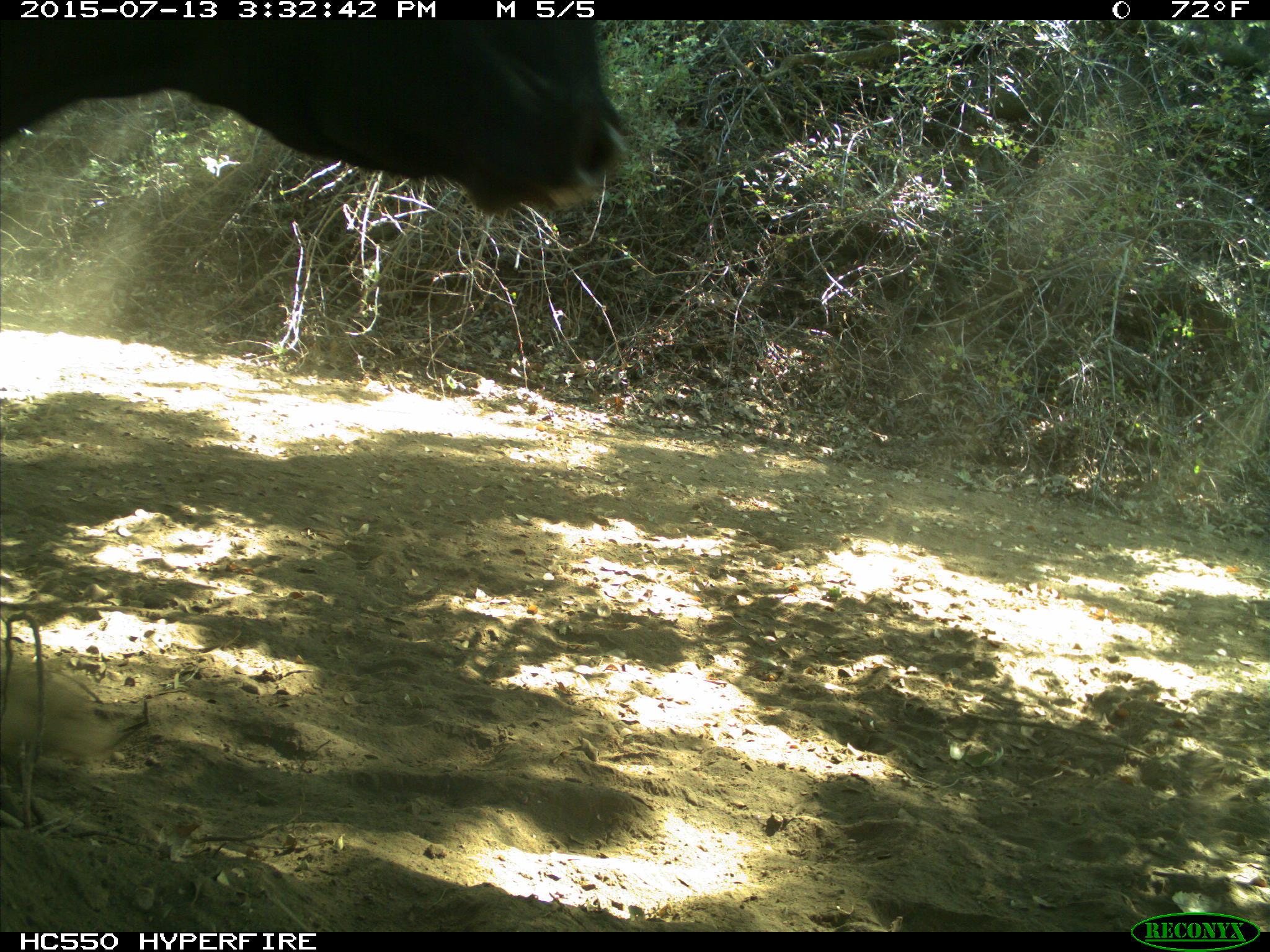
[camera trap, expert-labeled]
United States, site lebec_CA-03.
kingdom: Animalia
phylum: Chordata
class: Mammalia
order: Artiodactyla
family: Bovidae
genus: Bos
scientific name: Bos taurus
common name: domestic cow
Bos taurus (domestic cow).